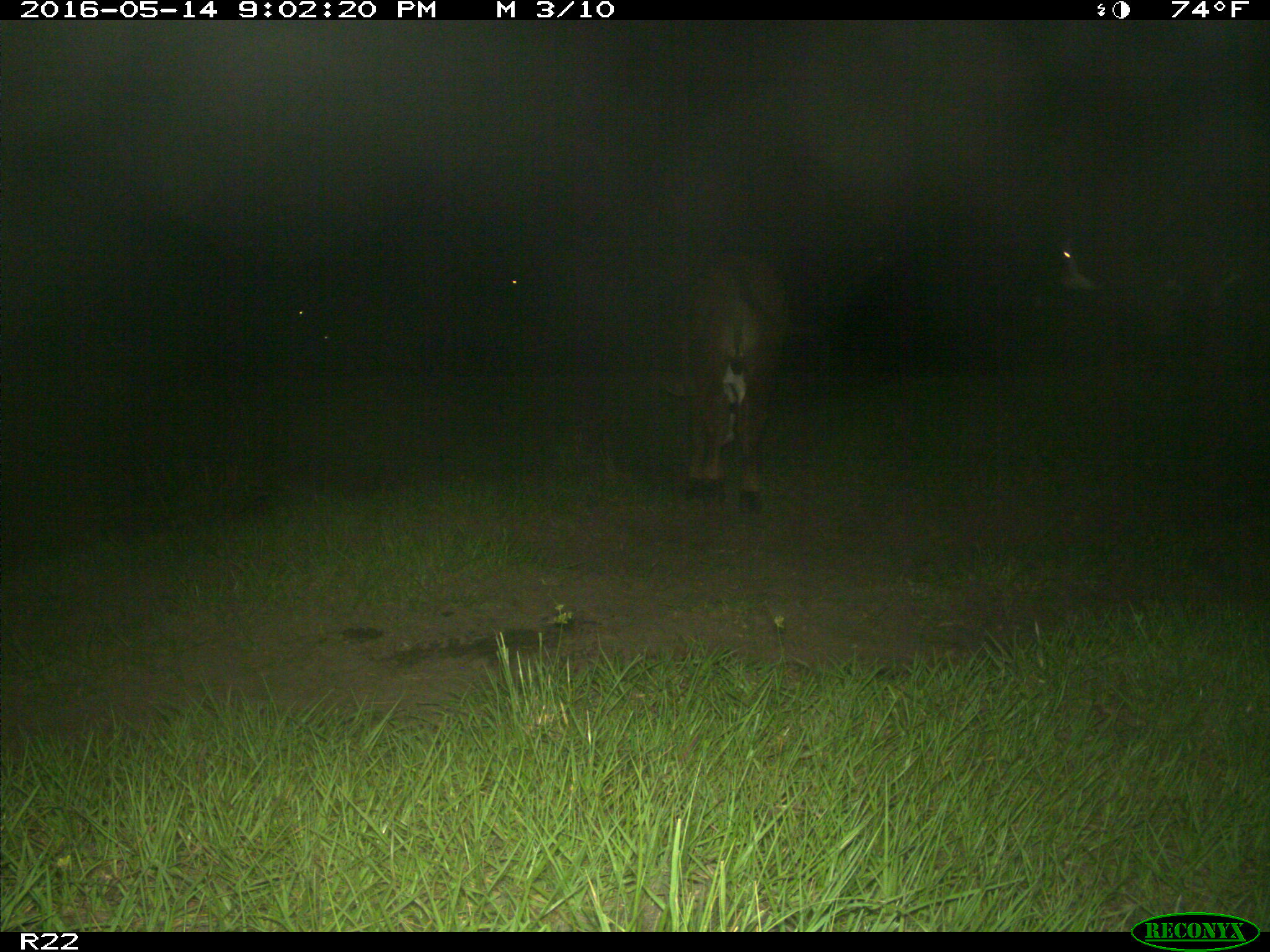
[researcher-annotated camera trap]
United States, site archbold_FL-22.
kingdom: Animalia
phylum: Chordata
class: Mammalia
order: Artiodactyla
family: Bovidae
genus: Bos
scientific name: Bos taurus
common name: domestic cow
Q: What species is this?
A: Bos taurus (domestic cow).